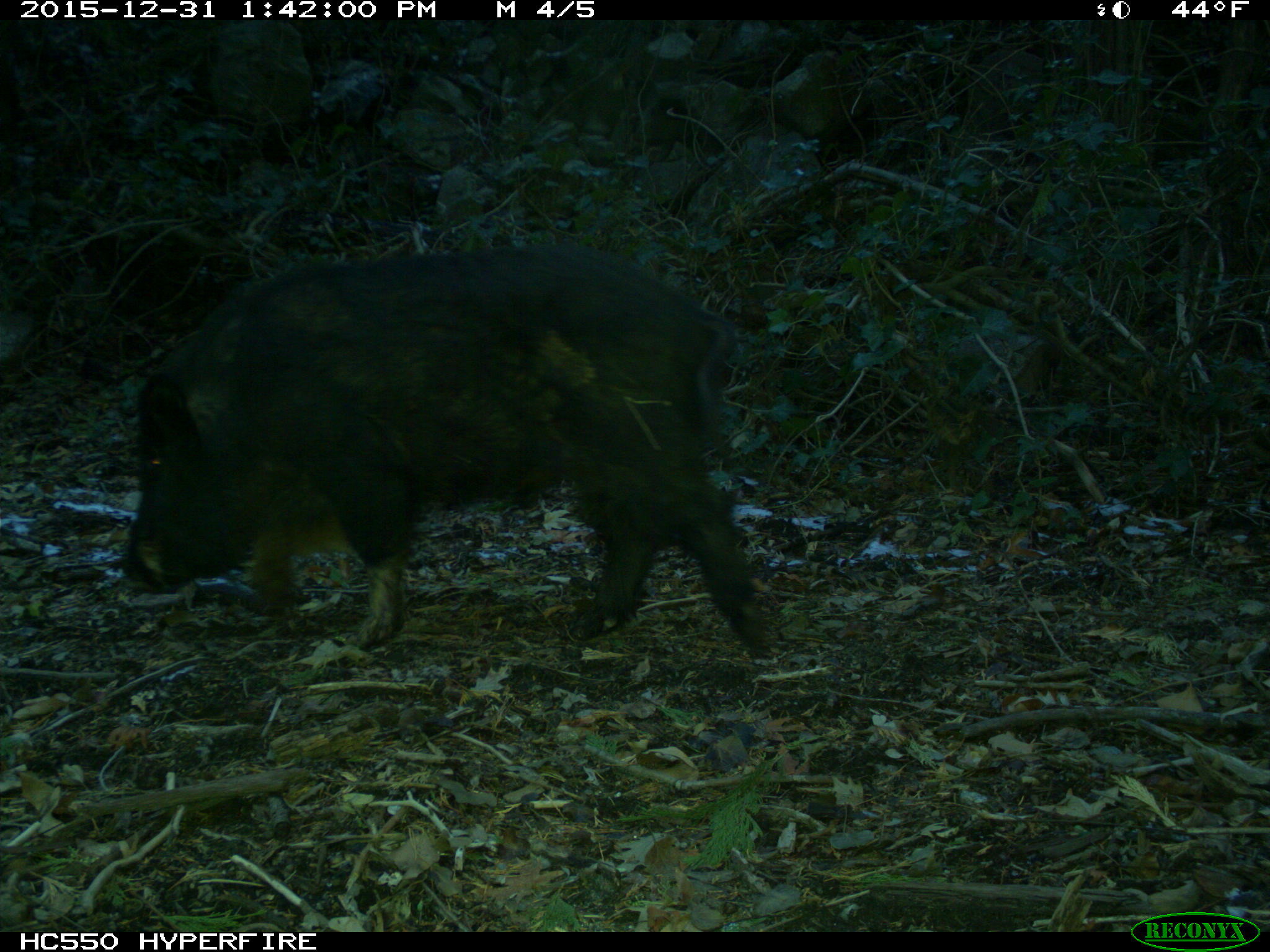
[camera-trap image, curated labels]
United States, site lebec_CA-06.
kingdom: Animalia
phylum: Chordata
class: Mammalia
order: Artiodactyla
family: Suidae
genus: Sus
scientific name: Sus scrofa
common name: wild boar